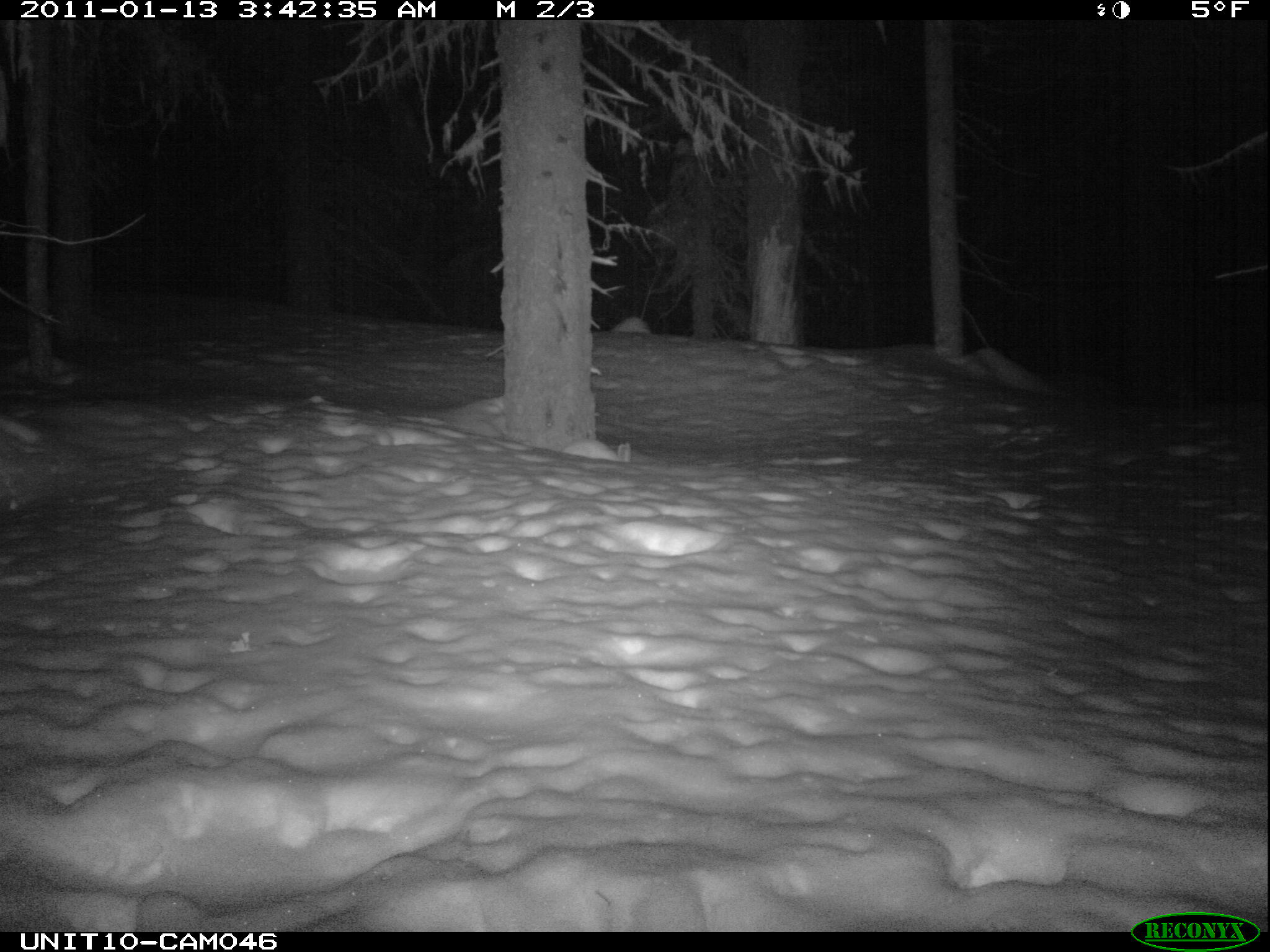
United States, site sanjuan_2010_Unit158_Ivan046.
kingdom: Animalia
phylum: Chordata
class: Mammalia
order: Lagomorpha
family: Leporidae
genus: Lepus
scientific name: Lepus americanus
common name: snowshoe hare